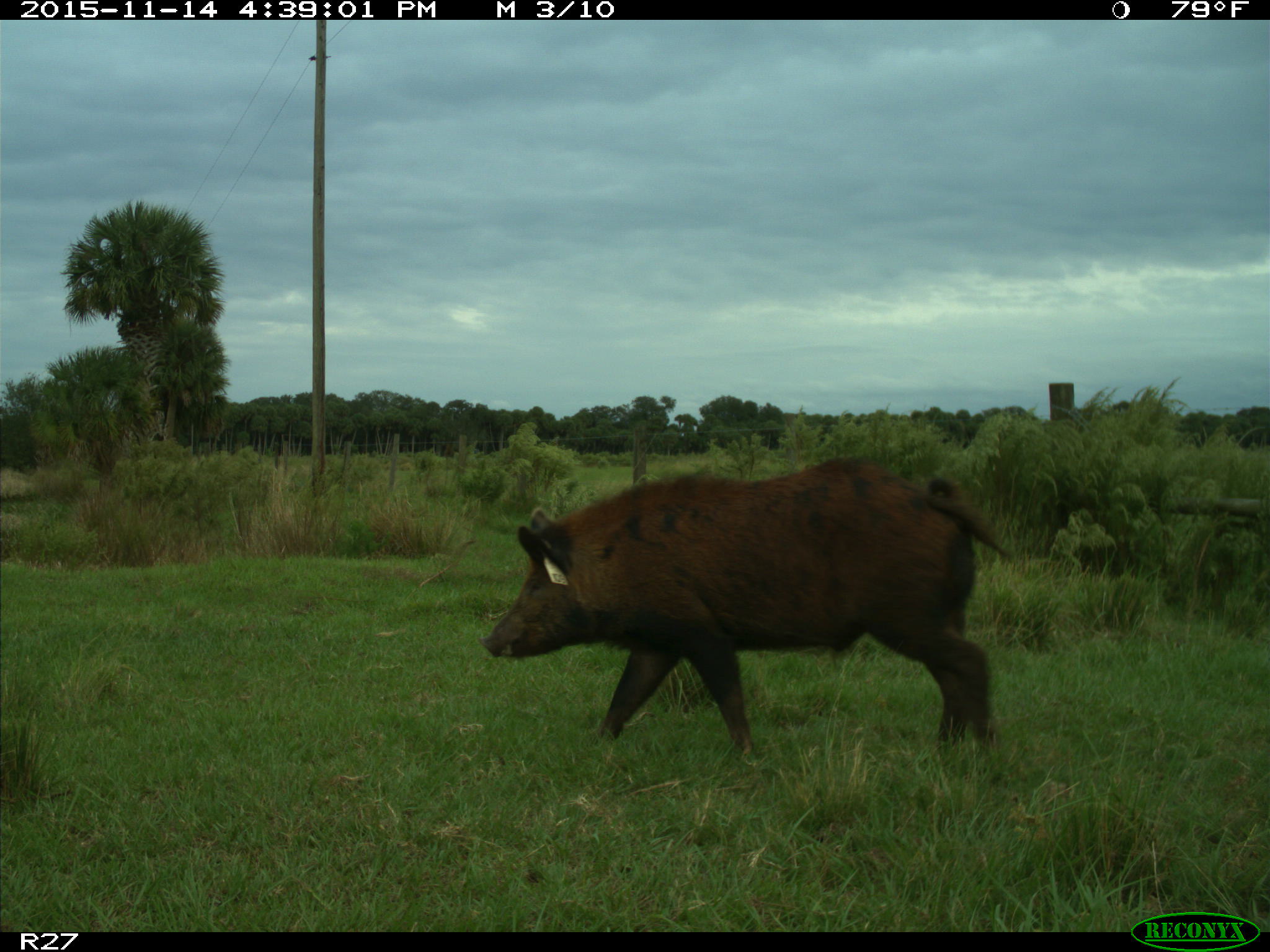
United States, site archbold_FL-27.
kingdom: Animalia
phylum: Chordata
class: Mammalia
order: Artiodactyla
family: Suidae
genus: Sus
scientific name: Sus scrofa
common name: wild boar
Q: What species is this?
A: Sus scrofa (wild boar).